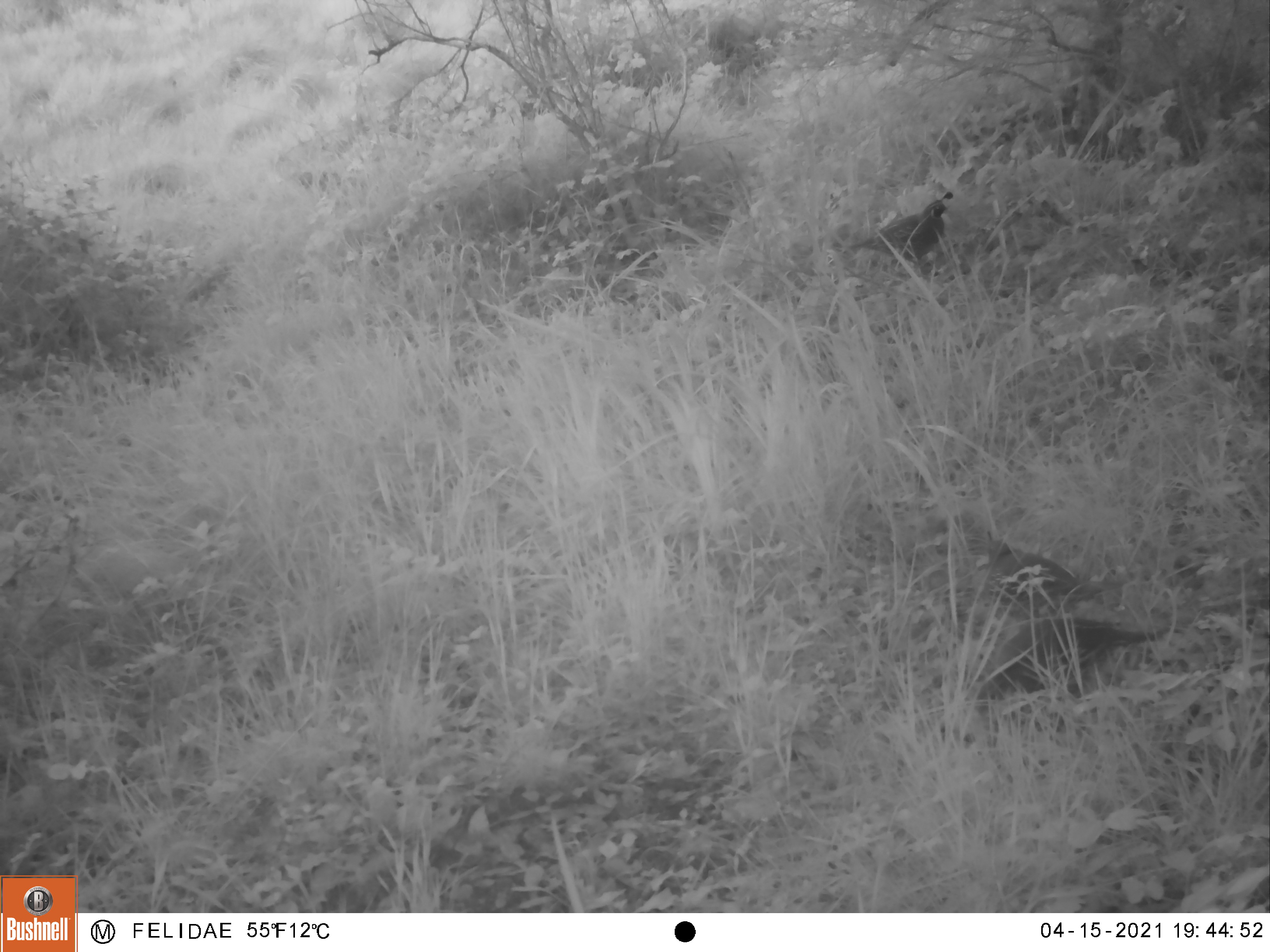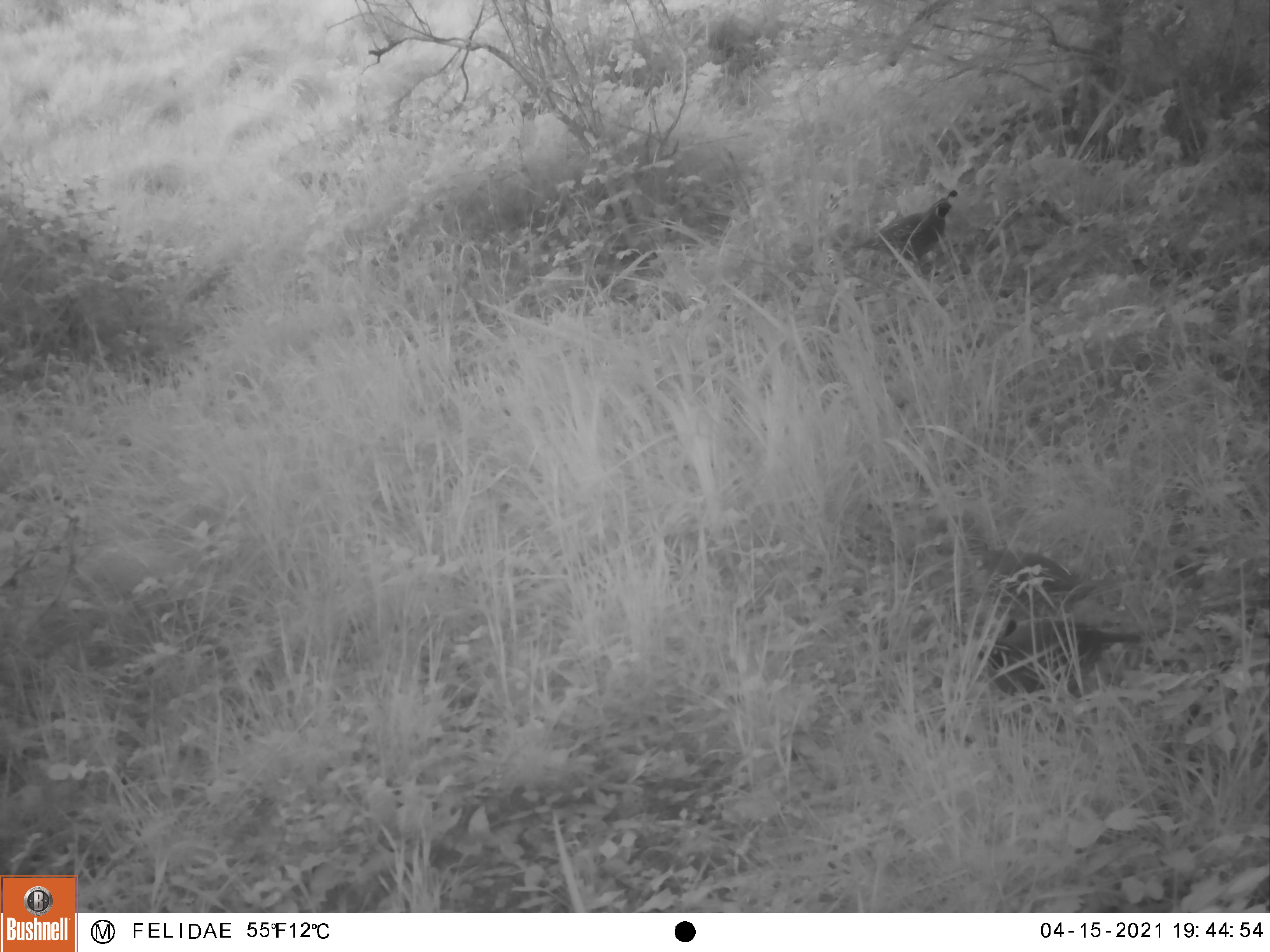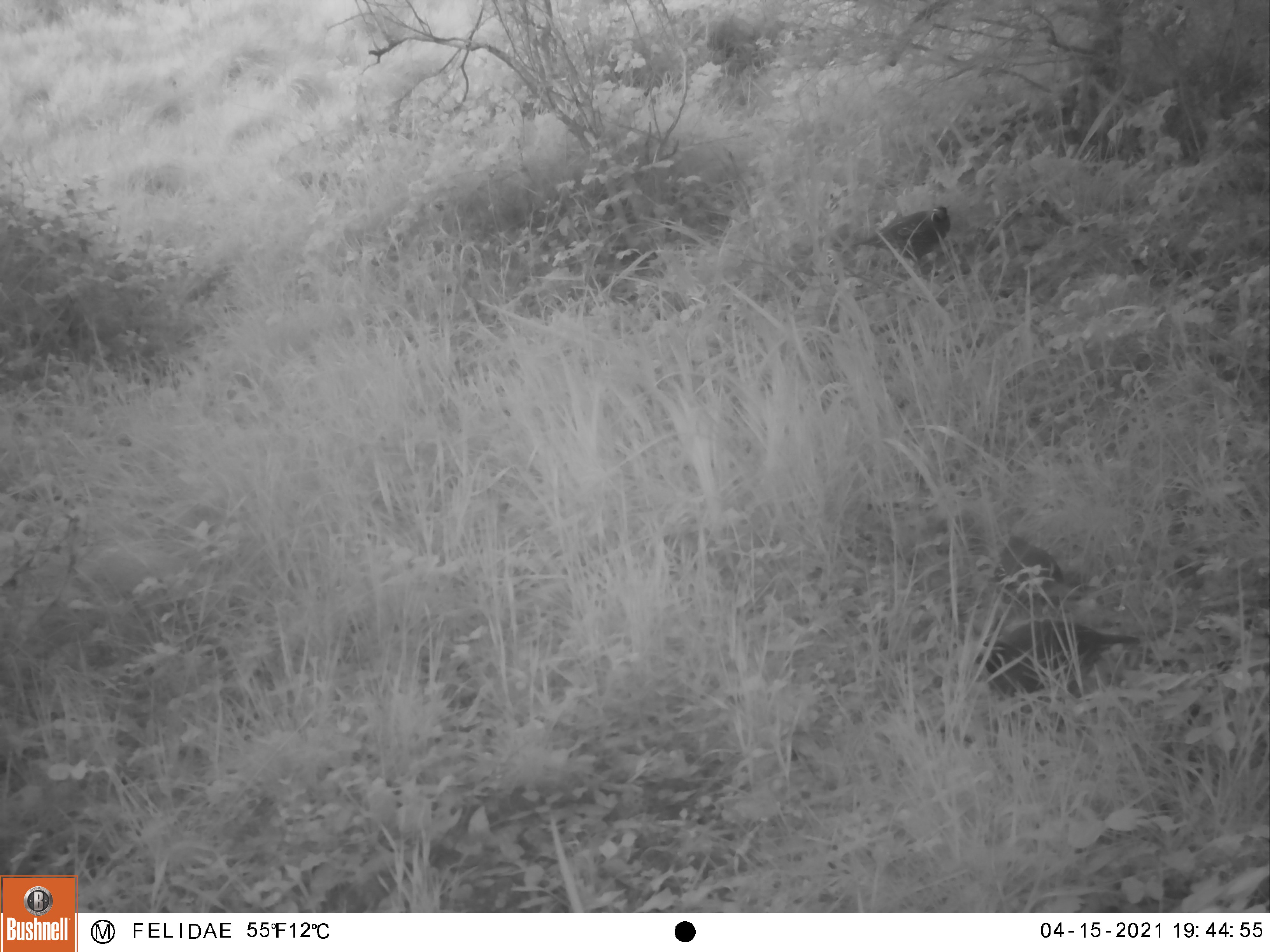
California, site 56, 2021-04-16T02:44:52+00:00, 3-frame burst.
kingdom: Animalia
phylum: Chordata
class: Aves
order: Galliformes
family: Odontophoridae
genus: Callipepla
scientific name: Callipepla californica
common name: california quail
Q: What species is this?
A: California quail (Callipepla californica).